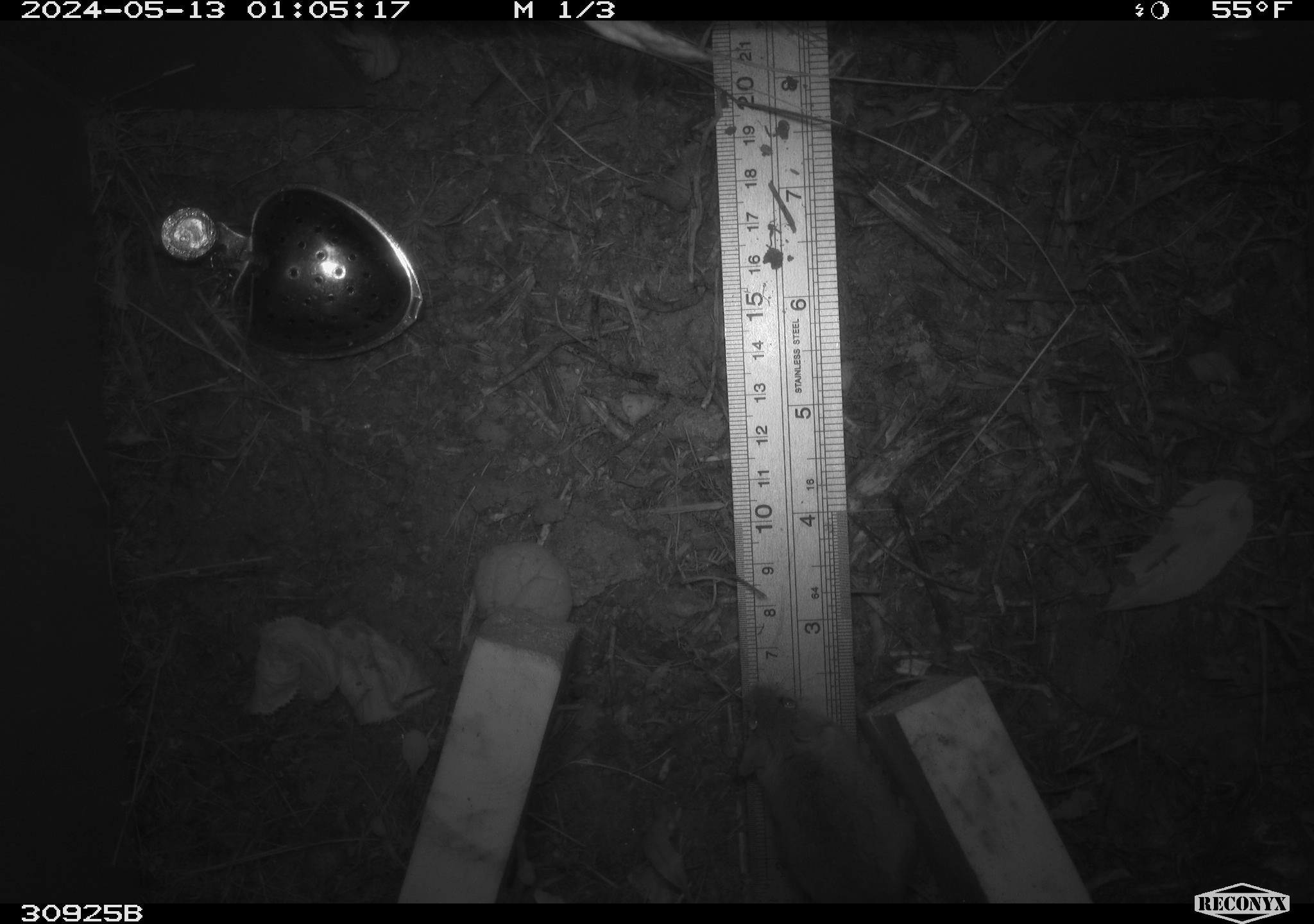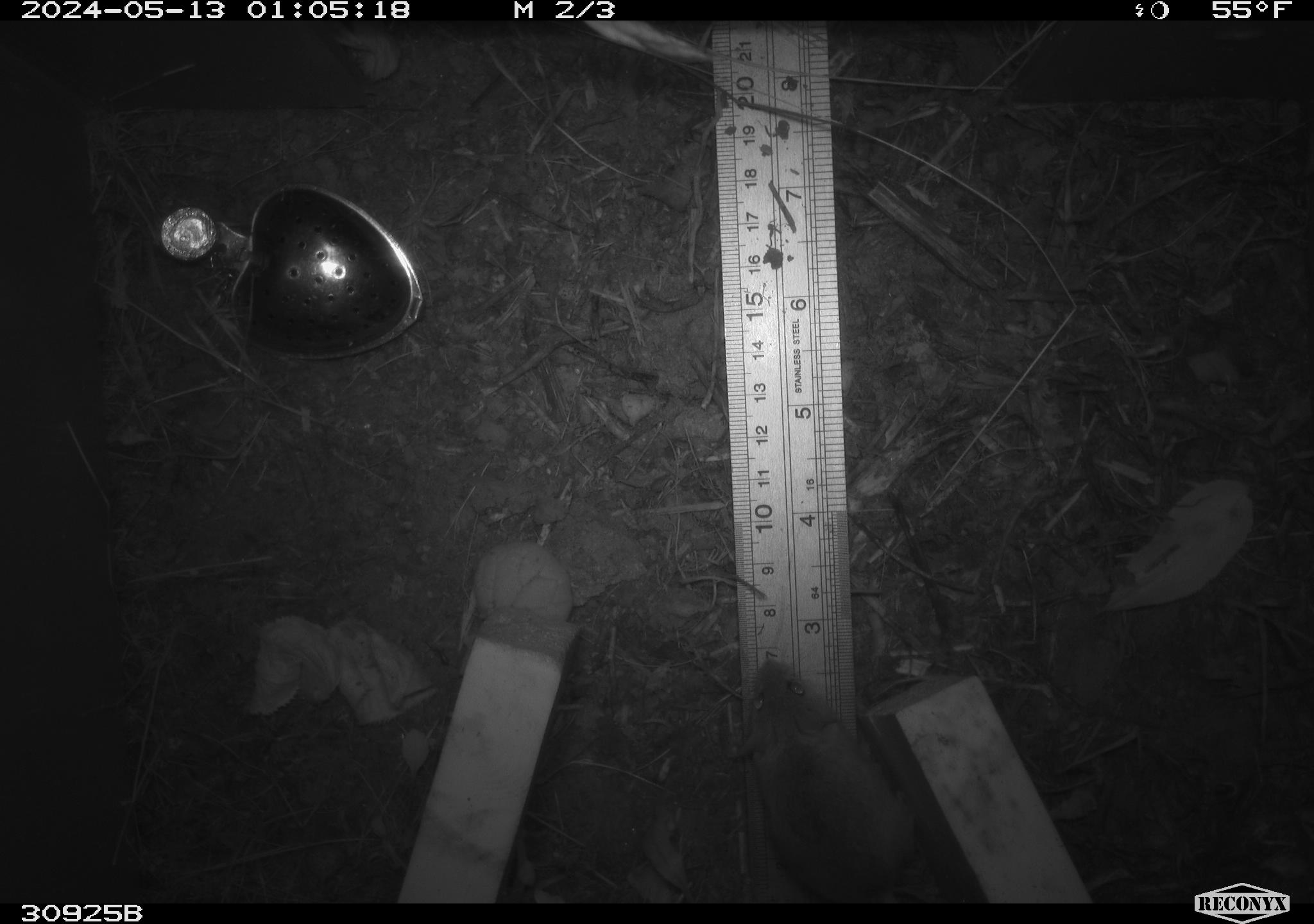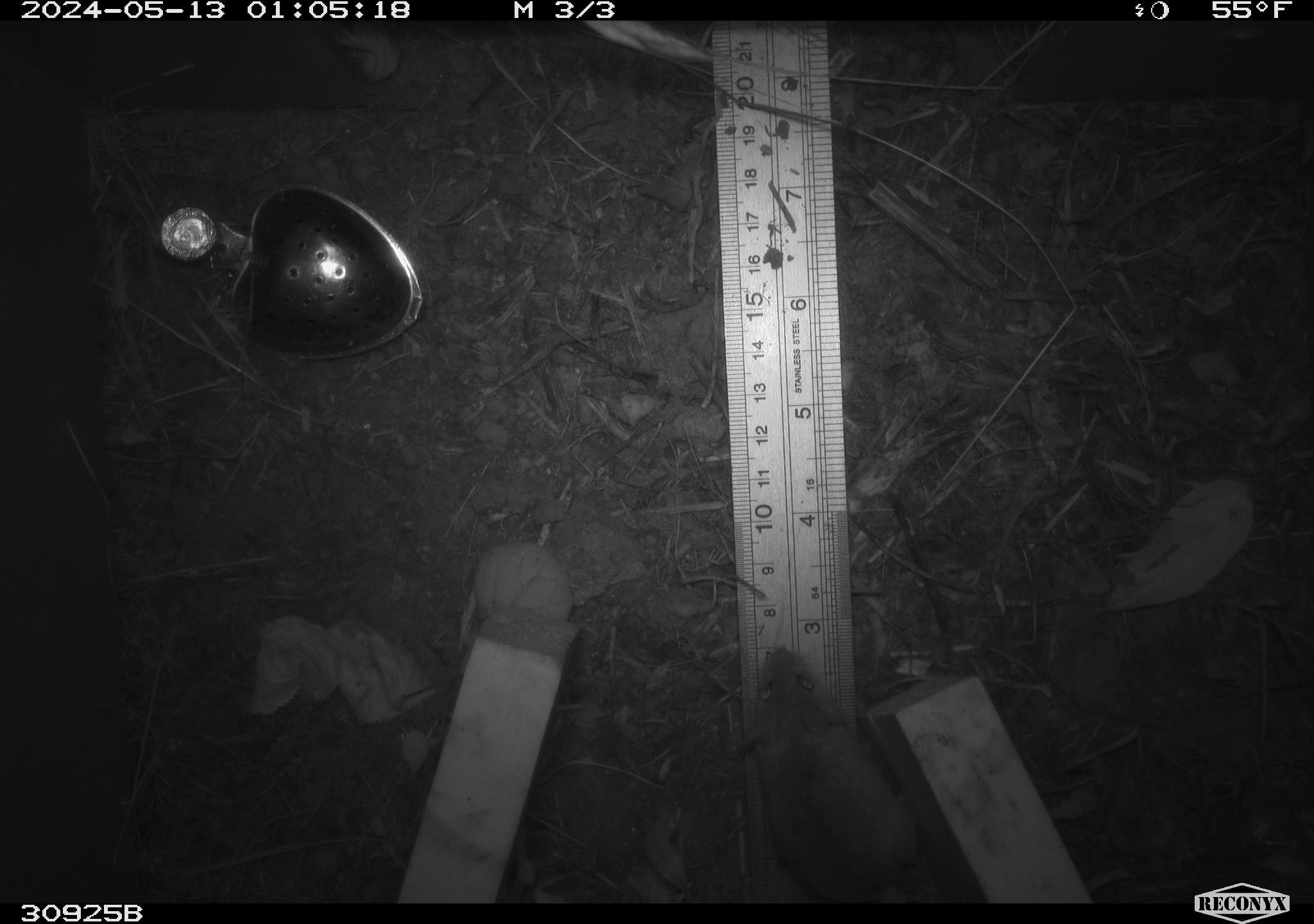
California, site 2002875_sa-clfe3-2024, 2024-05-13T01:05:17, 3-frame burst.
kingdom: Animalia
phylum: Chordata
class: Mammalia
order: Rodentia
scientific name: Rodentia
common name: mouse species